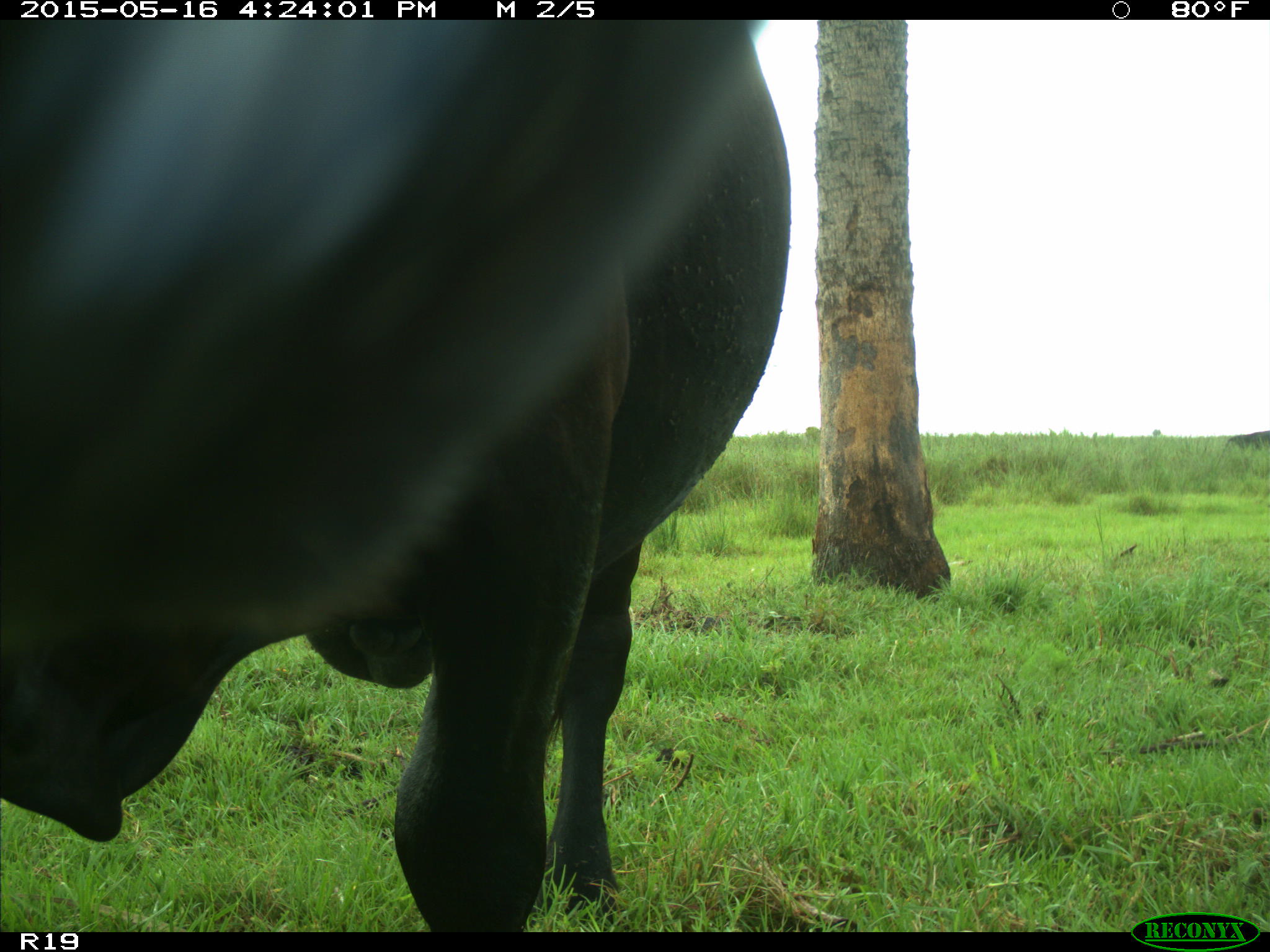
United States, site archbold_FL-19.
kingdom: Animalia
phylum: Chordata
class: Mammalia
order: Artiodactyla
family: Bovidae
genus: Bos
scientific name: Bos taurus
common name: domestic cow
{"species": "Bos taurus (domestic cow)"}